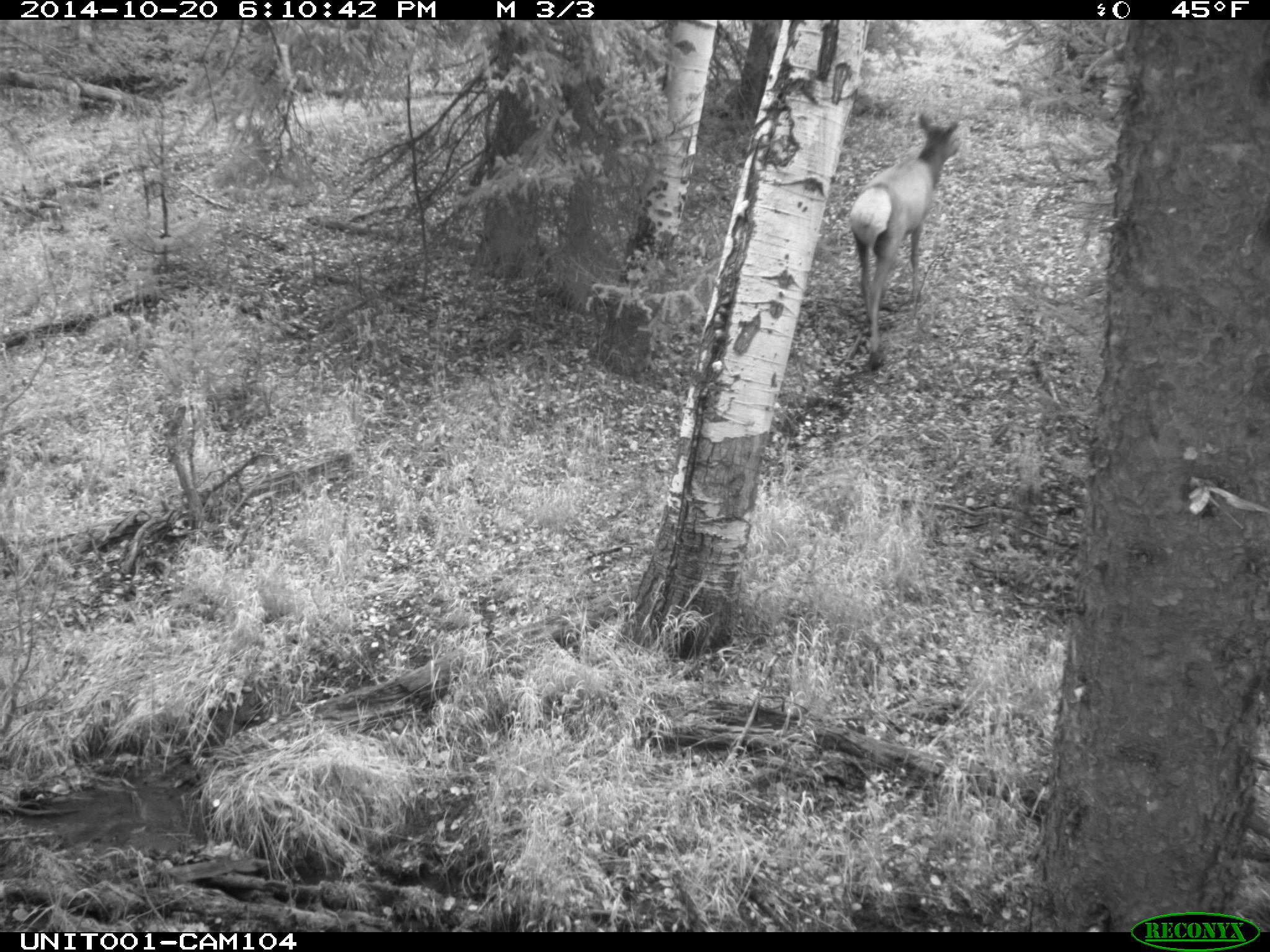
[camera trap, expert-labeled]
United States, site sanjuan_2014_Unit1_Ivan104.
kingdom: Animalia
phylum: Chordata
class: Mammalia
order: Artiodactyla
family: Cervidae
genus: Cervus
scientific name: Cervus elaphus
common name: red deer